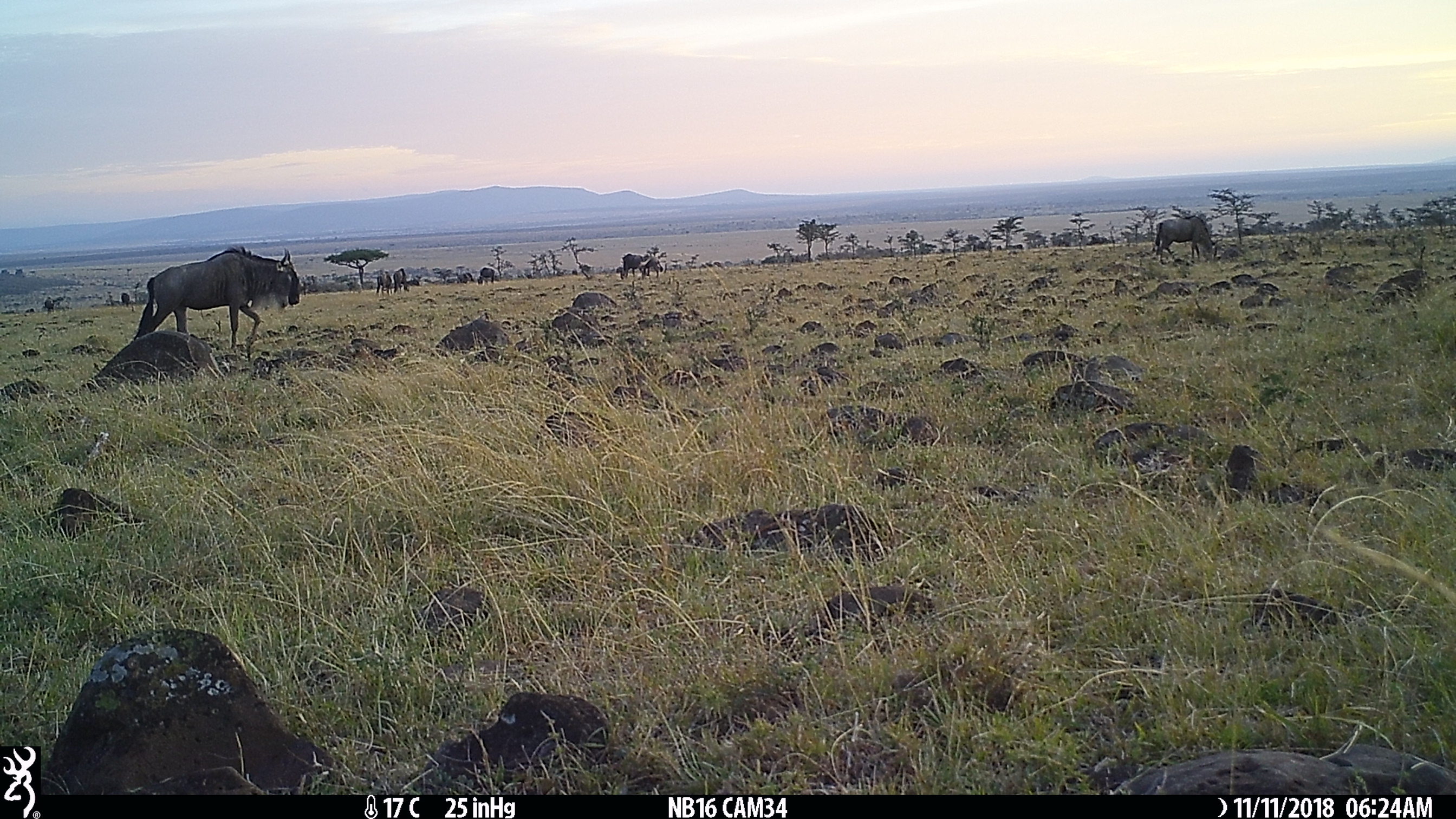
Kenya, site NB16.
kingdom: Animalia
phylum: Chordata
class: Mammalia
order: Artiodactyla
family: Bovidae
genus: Connochaetes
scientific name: Connochaetes taurinus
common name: blue wildebeest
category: wildebeest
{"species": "wildebeest (blue wildebeest) (Connochaetes taurinus)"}